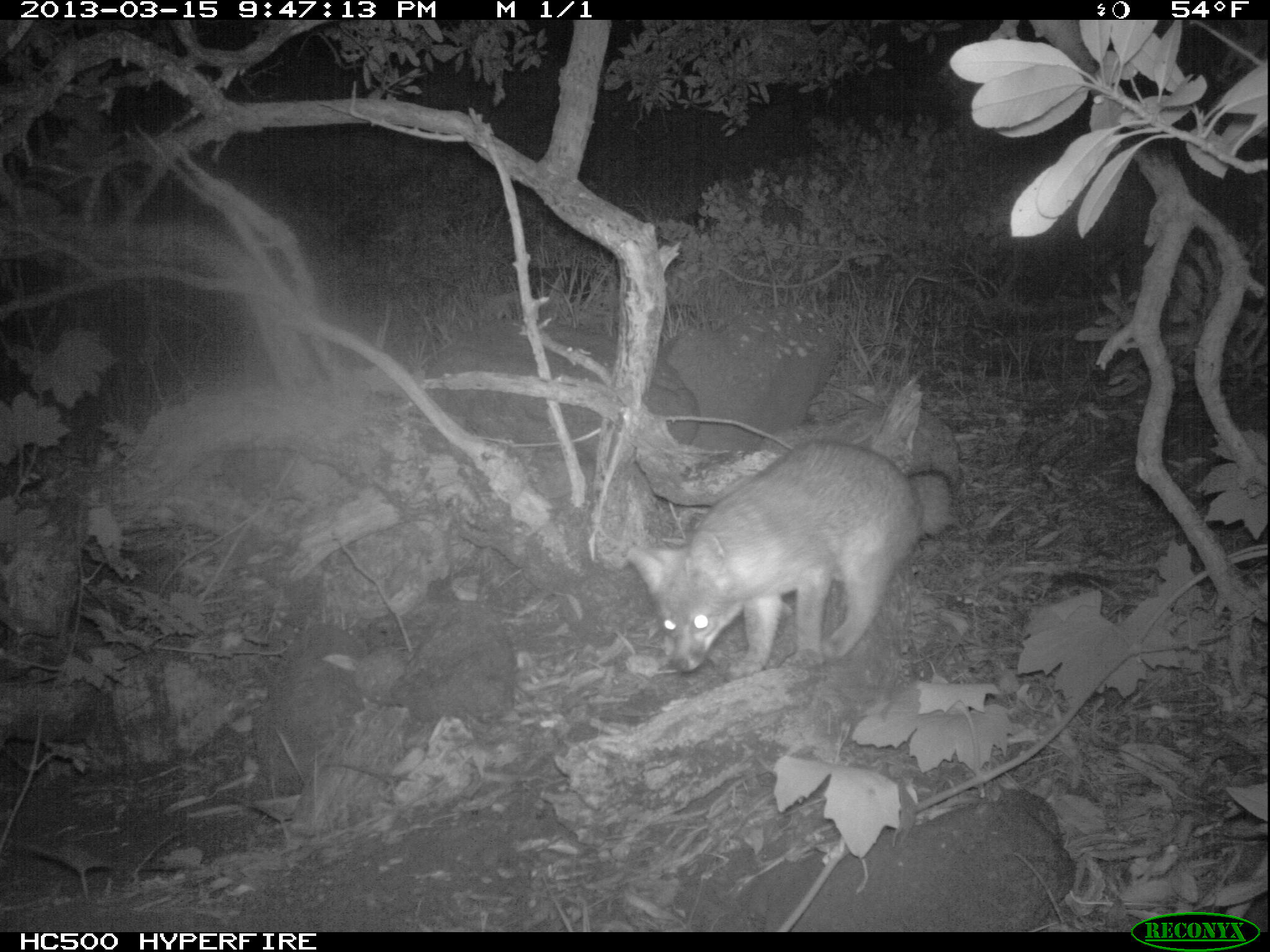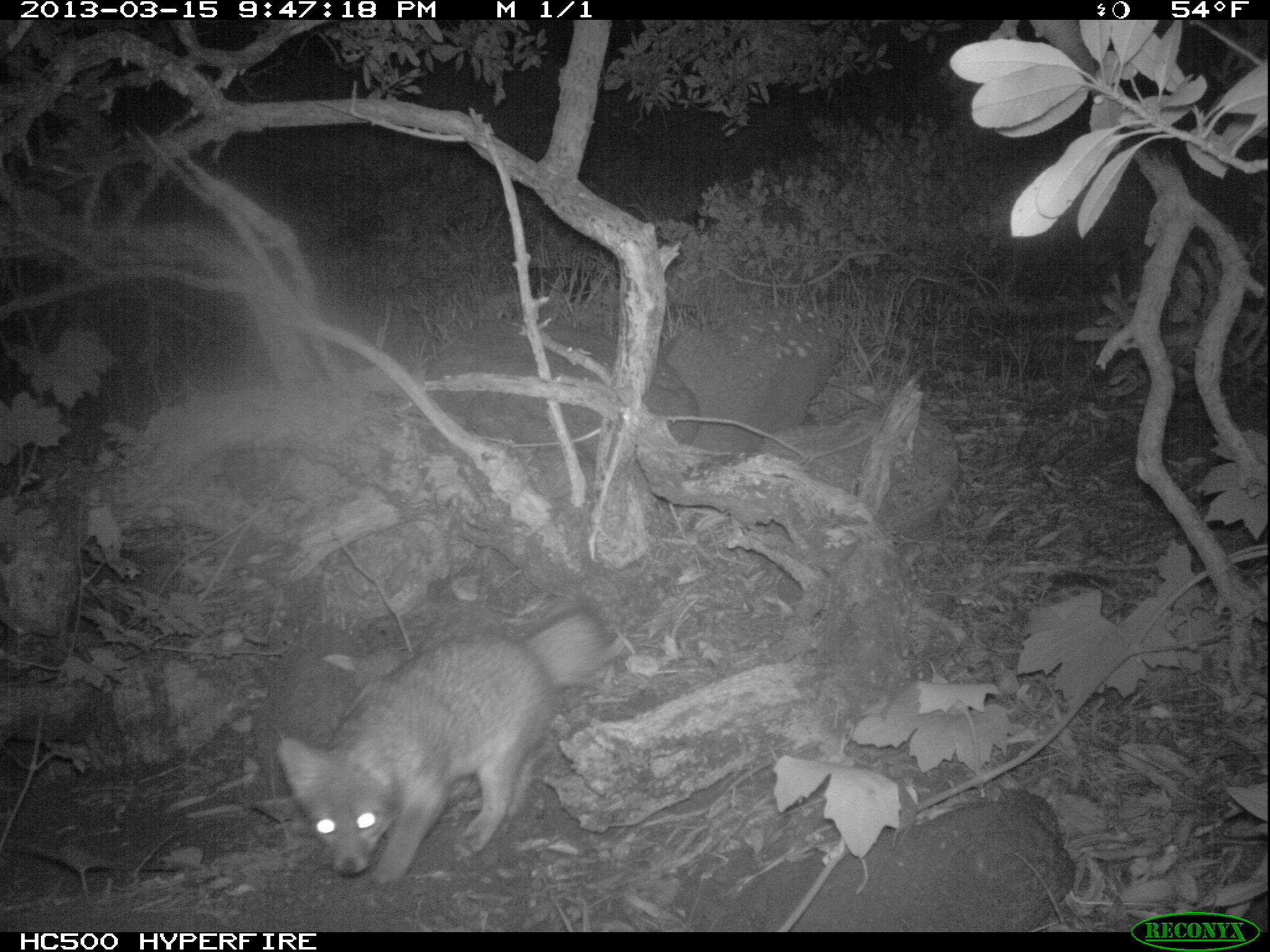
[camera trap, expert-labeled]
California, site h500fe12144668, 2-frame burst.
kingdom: Animalia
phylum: Chordata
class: Mammalia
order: Carnivora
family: Canidae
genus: Urocyon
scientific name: Urocyon littoralis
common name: island fox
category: fox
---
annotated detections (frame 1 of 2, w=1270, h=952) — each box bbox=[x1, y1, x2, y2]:
fox: bbox=[626, 438, 954, 678]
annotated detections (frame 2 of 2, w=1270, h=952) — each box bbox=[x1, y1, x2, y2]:
fox: bbox=[276, 608, 612, 891]